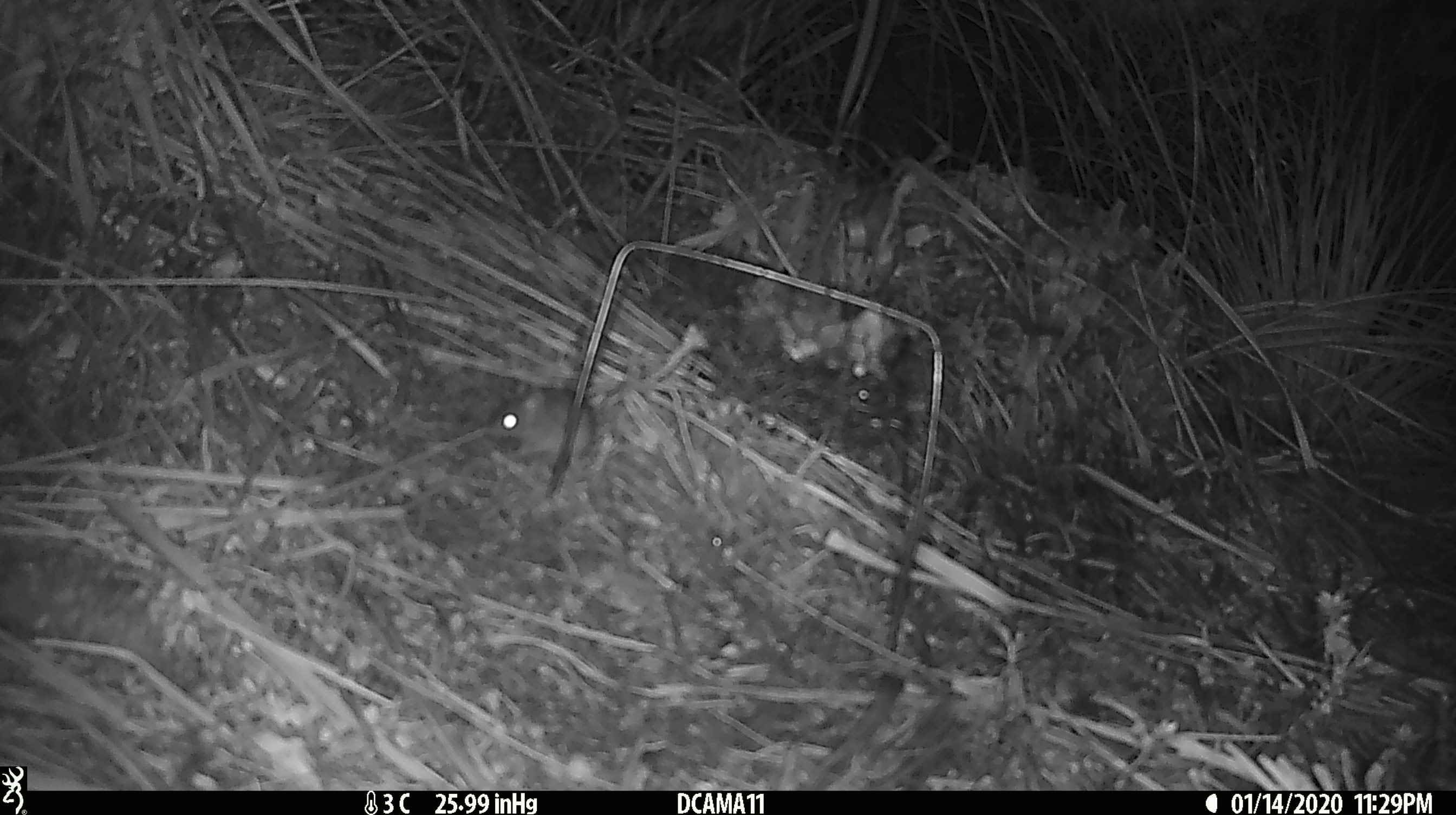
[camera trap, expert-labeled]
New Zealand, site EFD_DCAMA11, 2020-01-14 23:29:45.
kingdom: Animalia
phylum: Chordata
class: Mammalia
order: Rodentia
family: Muridae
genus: Mus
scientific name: Mus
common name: mouse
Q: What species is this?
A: Mouse (Mus).